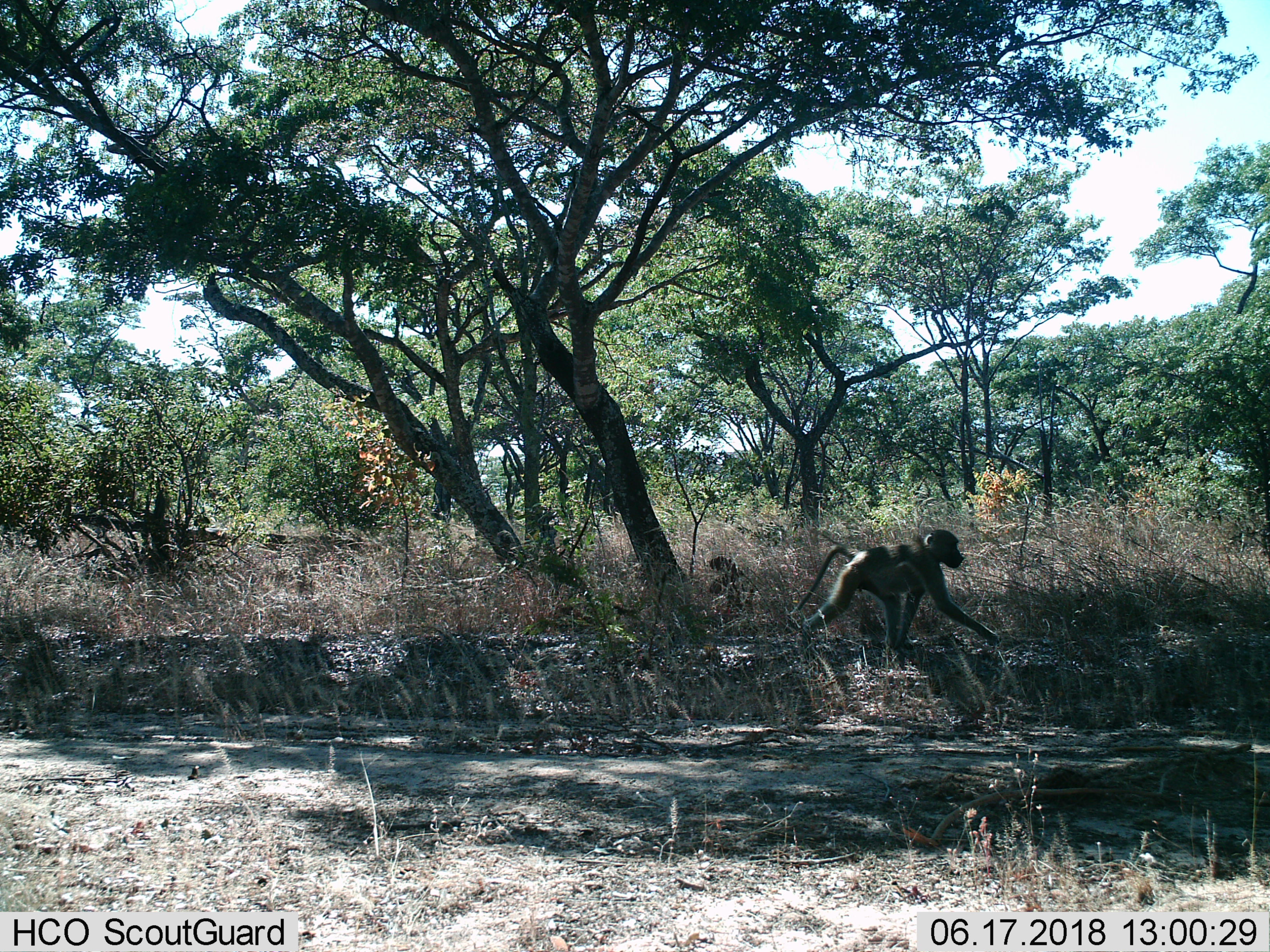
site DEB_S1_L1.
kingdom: Animalia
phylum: Chordata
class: Mammalia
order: Primates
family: Cercopithecidae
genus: Papio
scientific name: Papio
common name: baboon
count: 1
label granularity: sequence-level